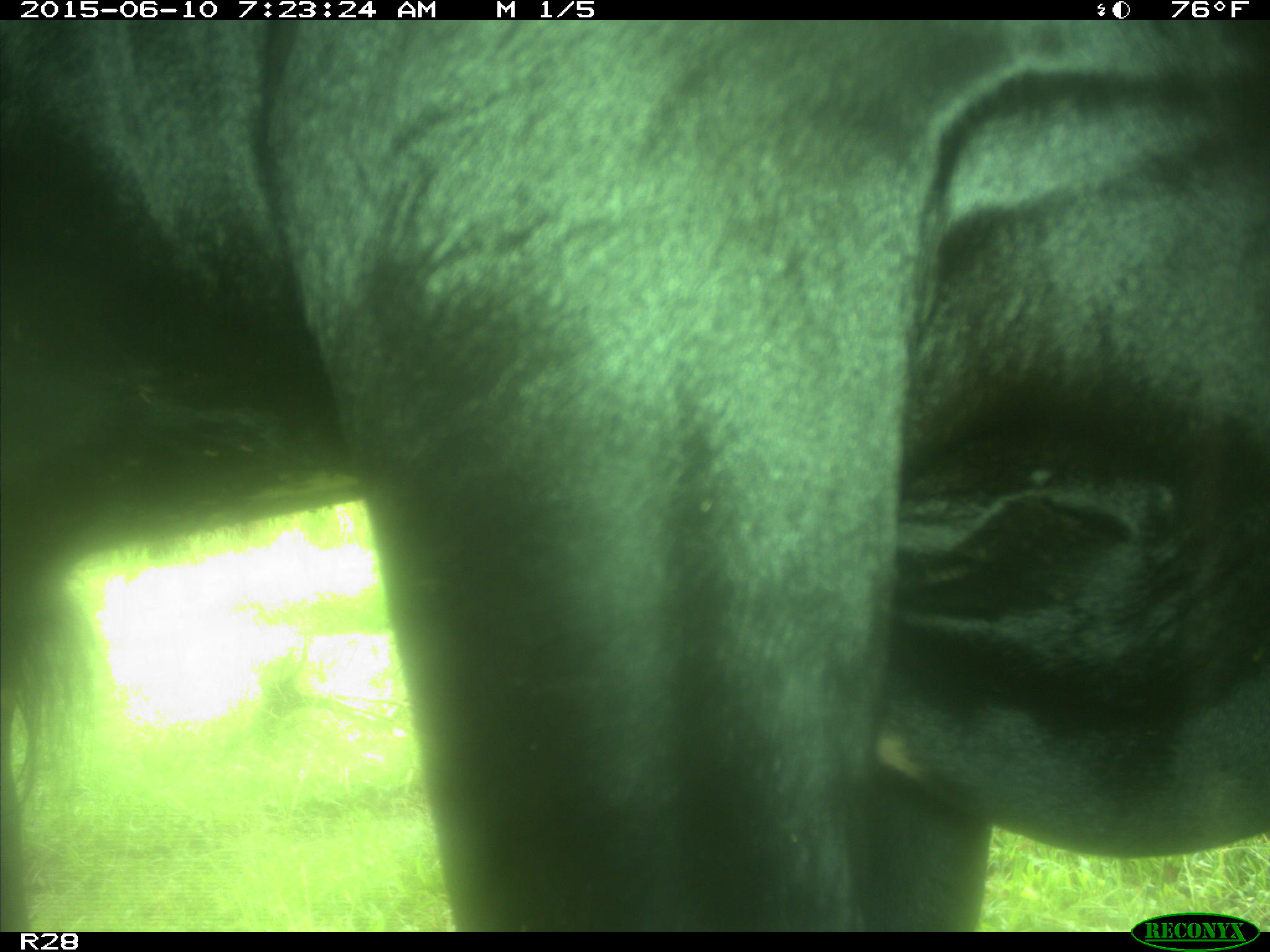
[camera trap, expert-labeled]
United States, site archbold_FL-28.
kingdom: Animalia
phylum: Chordata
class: Mammalia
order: Artiodactyla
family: Bovidae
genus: Bos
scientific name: Bos taurus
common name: domestic cow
Bos taurus (domestic cow).